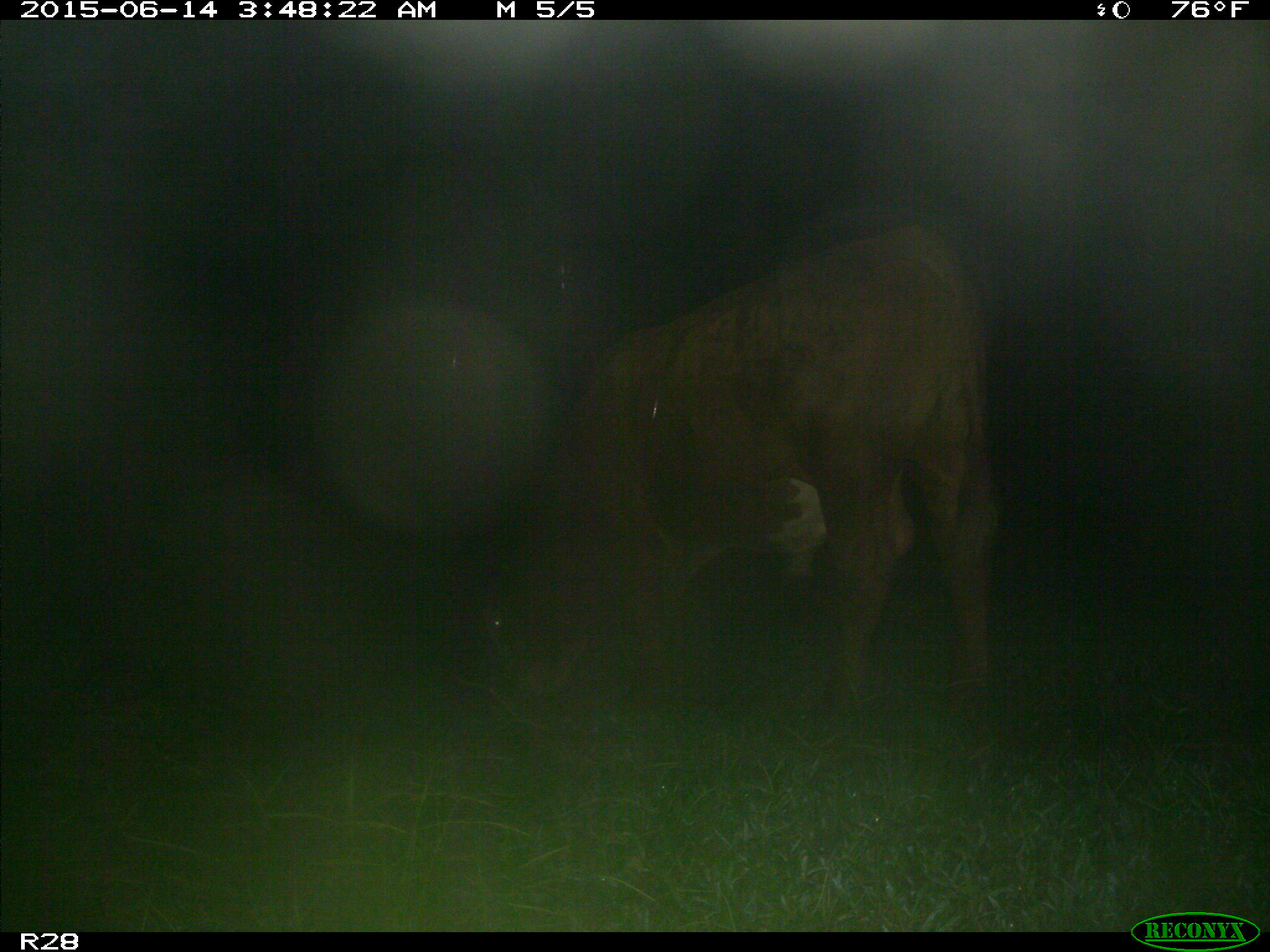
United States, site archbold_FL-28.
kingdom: Animalia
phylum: Chordata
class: Mammalia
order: Artiodactyla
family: Bovidae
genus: Bos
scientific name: Bos taurus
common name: domestic cow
Bos taurus (domestic cow).